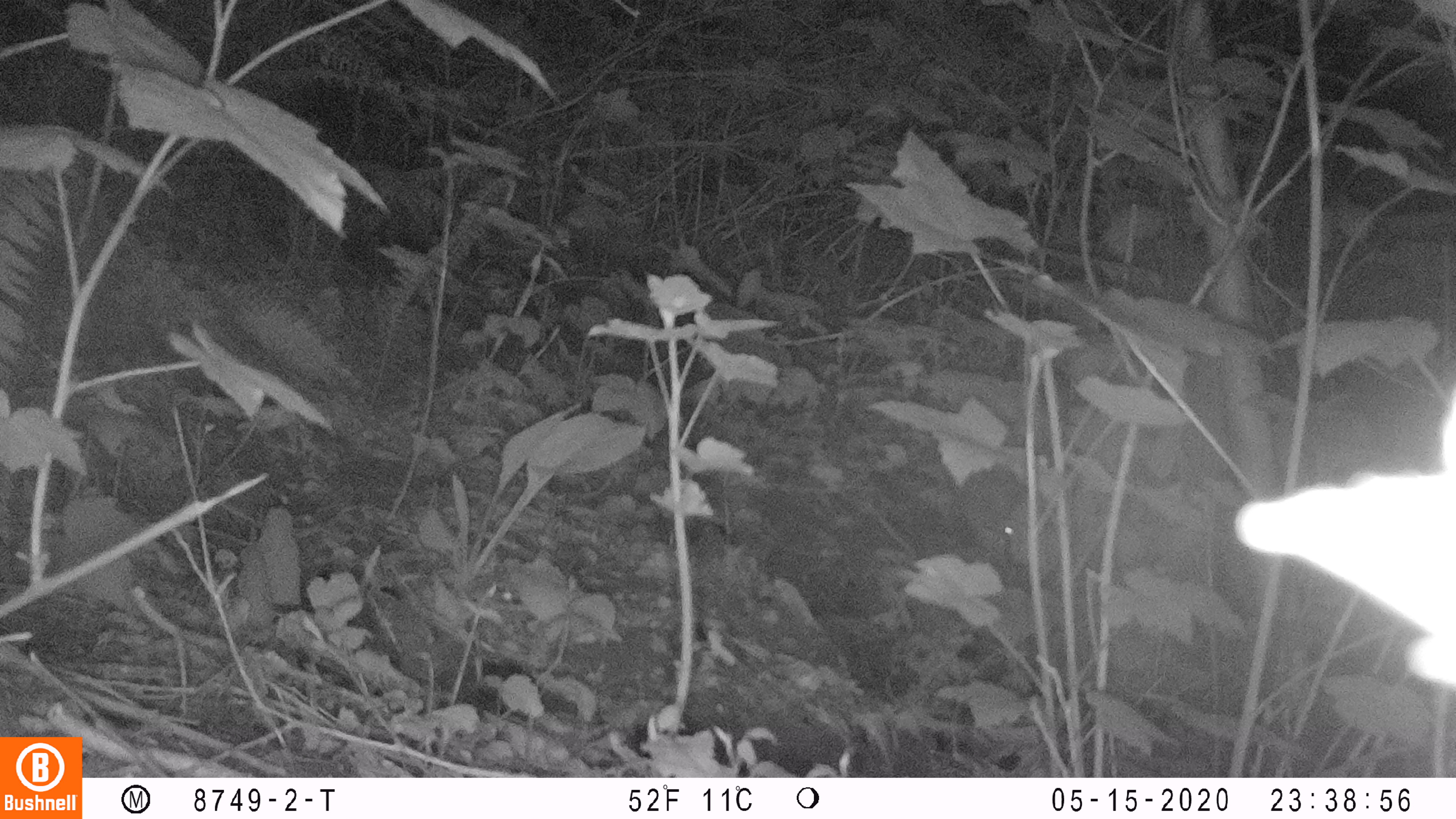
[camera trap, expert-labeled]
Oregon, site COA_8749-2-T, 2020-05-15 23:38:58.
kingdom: Animalia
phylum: Chordata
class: Mammalia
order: Lagomorpha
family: Leporidae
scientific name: Leporidae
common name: hares and rabbits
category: leporidae family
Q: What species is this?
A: Leporidae family (hares and rabbits) (Leporidae).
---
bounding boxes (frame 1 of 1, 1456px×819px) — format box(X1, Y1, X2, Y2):
leporidae family: box(956, 464, 1059, 592)